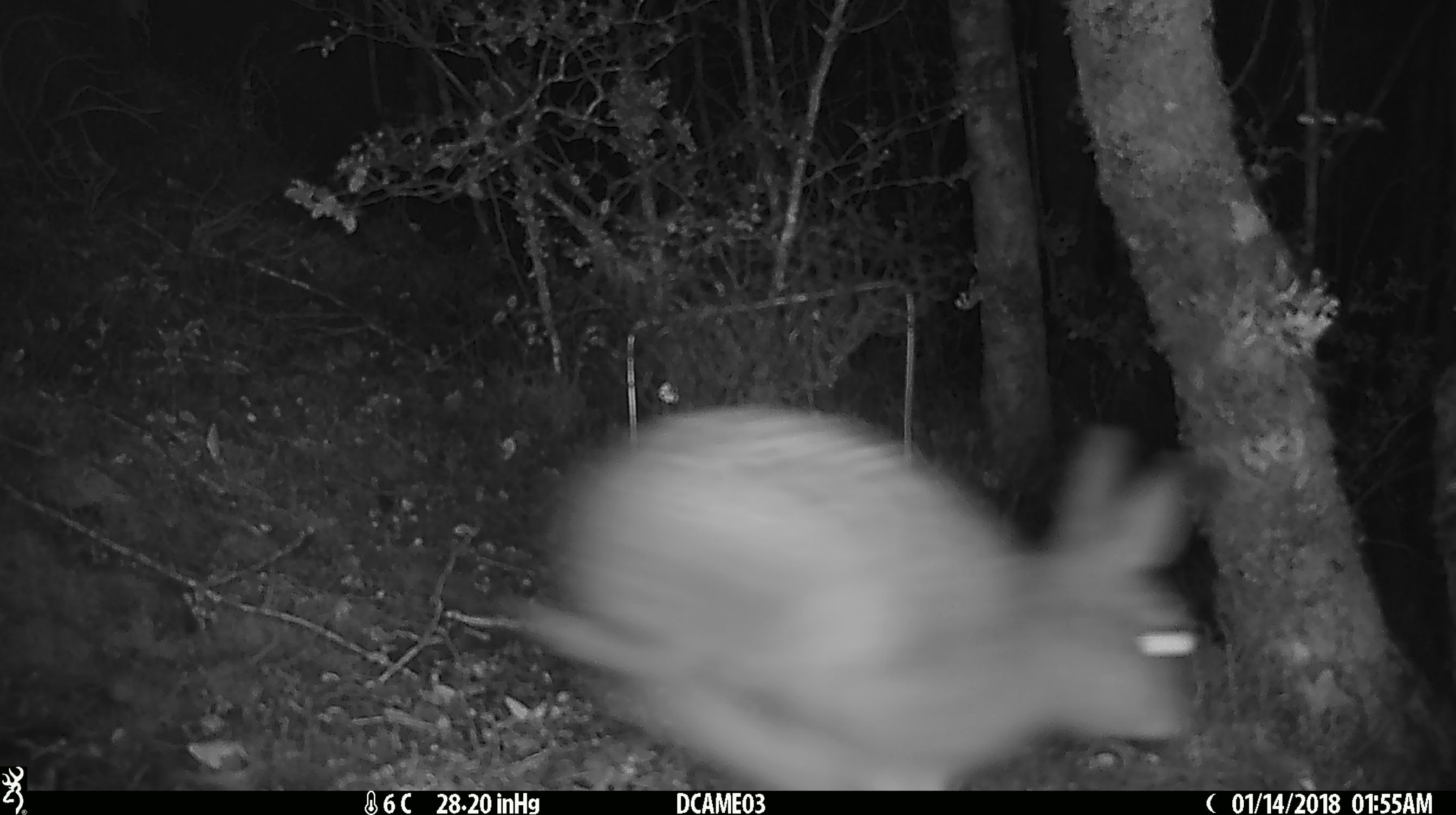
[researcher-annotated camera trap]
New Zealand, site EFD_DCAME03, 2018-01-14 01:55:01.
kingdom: Animalia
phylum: Chordata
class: Mammalia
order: Lagomorpha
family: Leporidae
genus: Oryctolagus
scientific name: Oryctolagus cuniculus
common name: european rabbit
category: rabbit